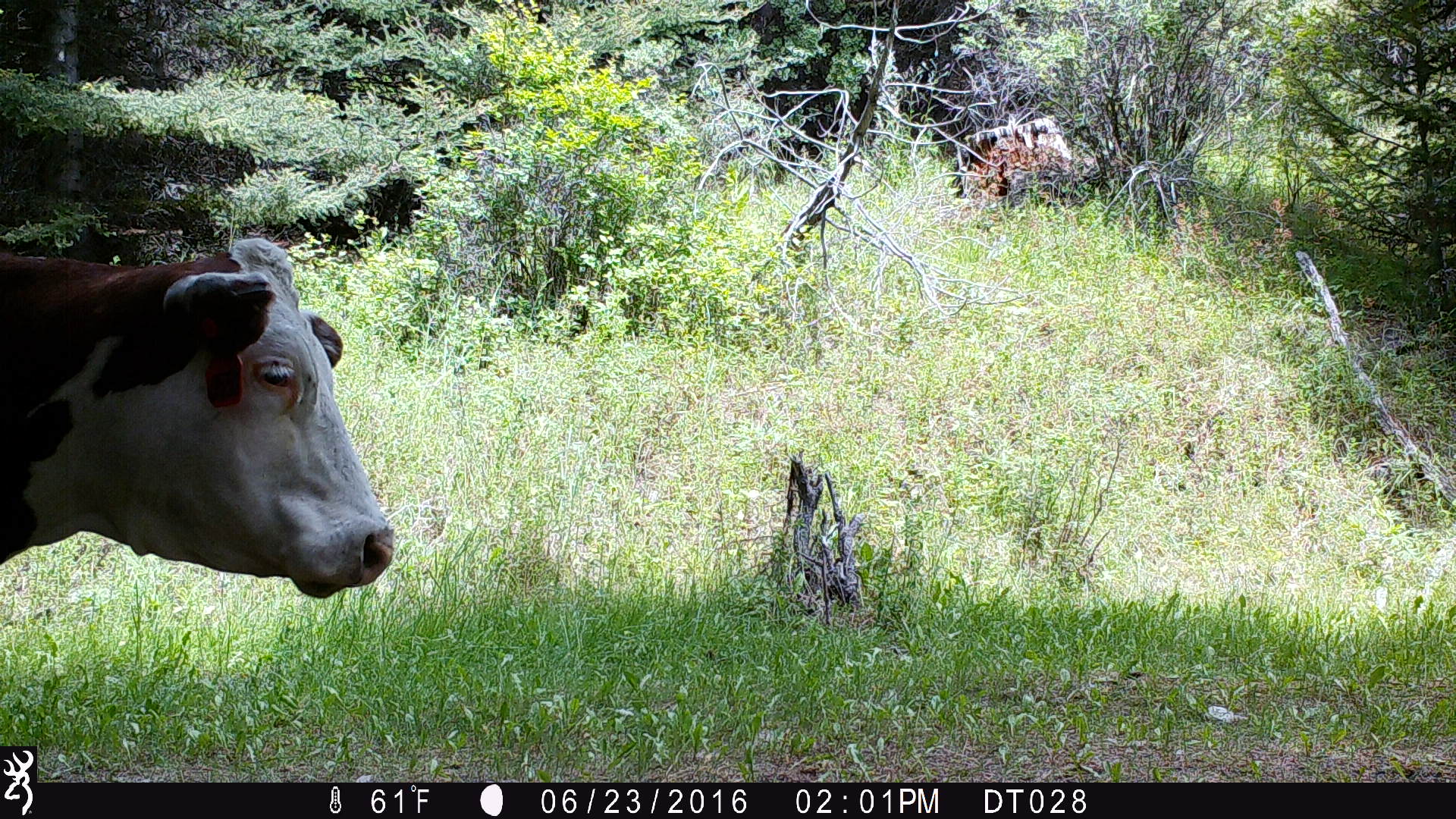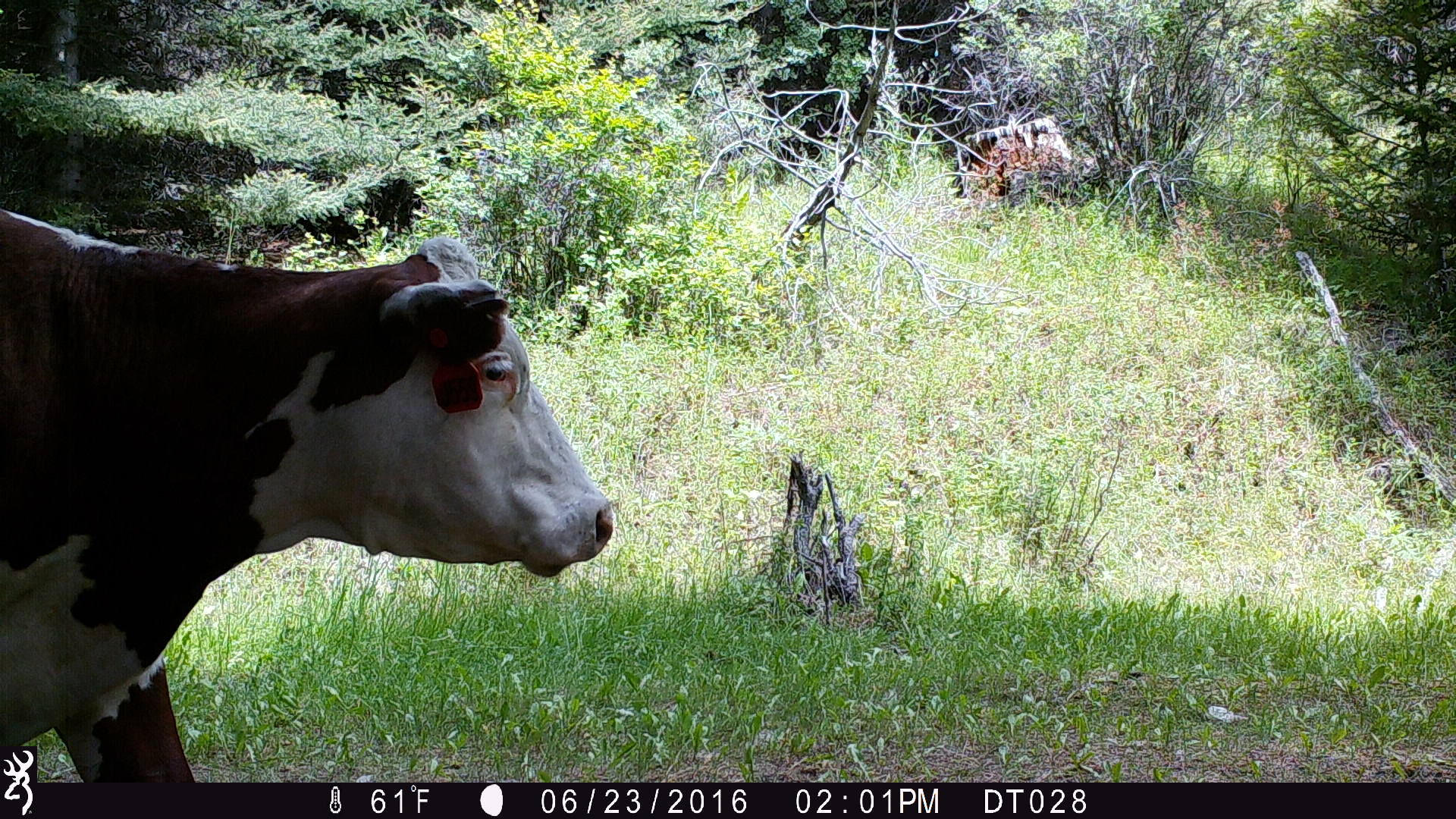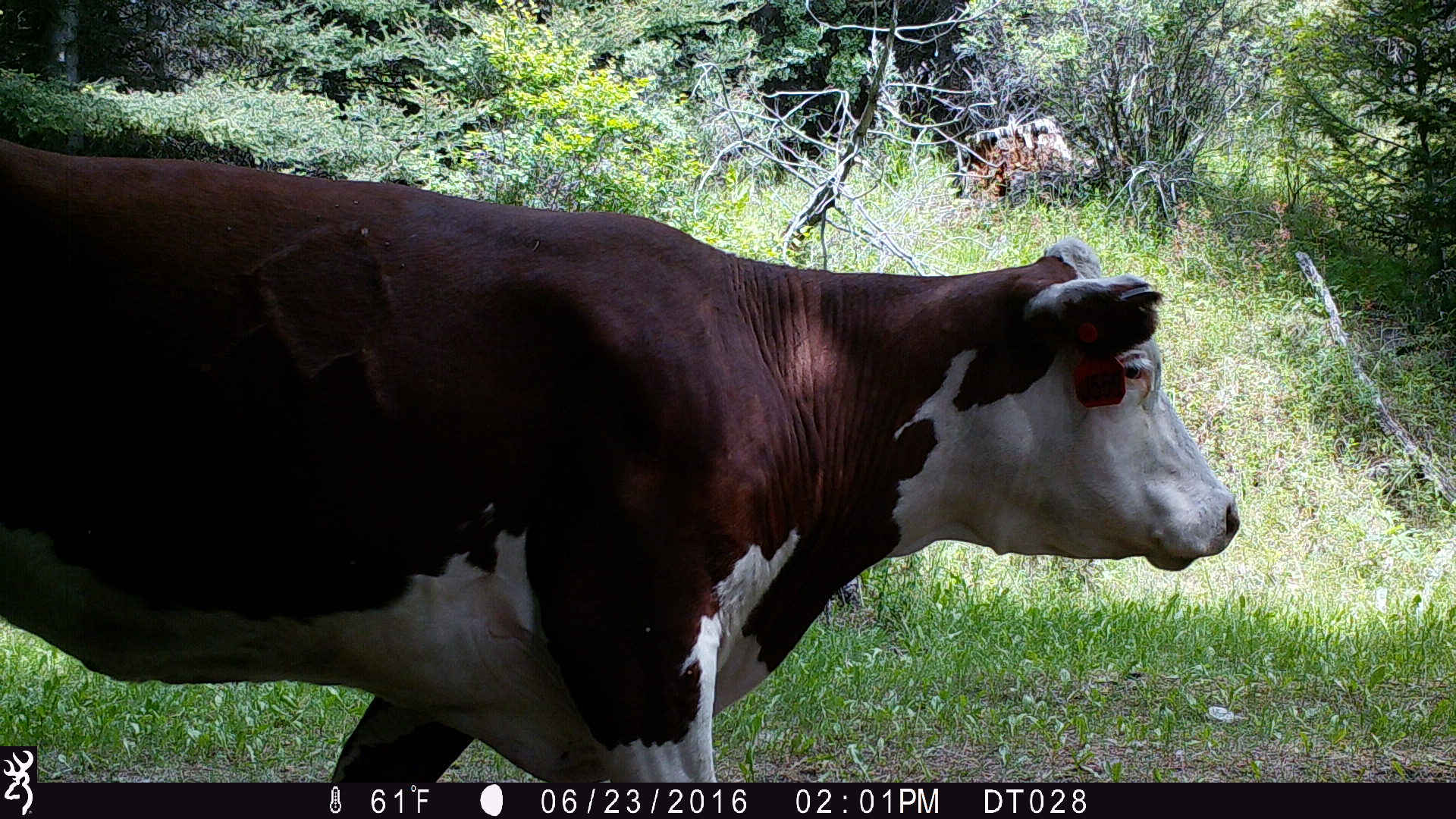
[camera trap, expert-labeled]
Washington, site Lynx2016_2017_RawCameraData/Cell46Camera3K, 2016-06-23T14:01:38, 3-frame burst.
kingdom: Animalia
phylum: Chordata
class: Mammalia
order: Artiodactyla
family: Bovidae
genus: Bos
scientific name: Bos taurus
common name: domestic cattle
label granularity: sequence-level